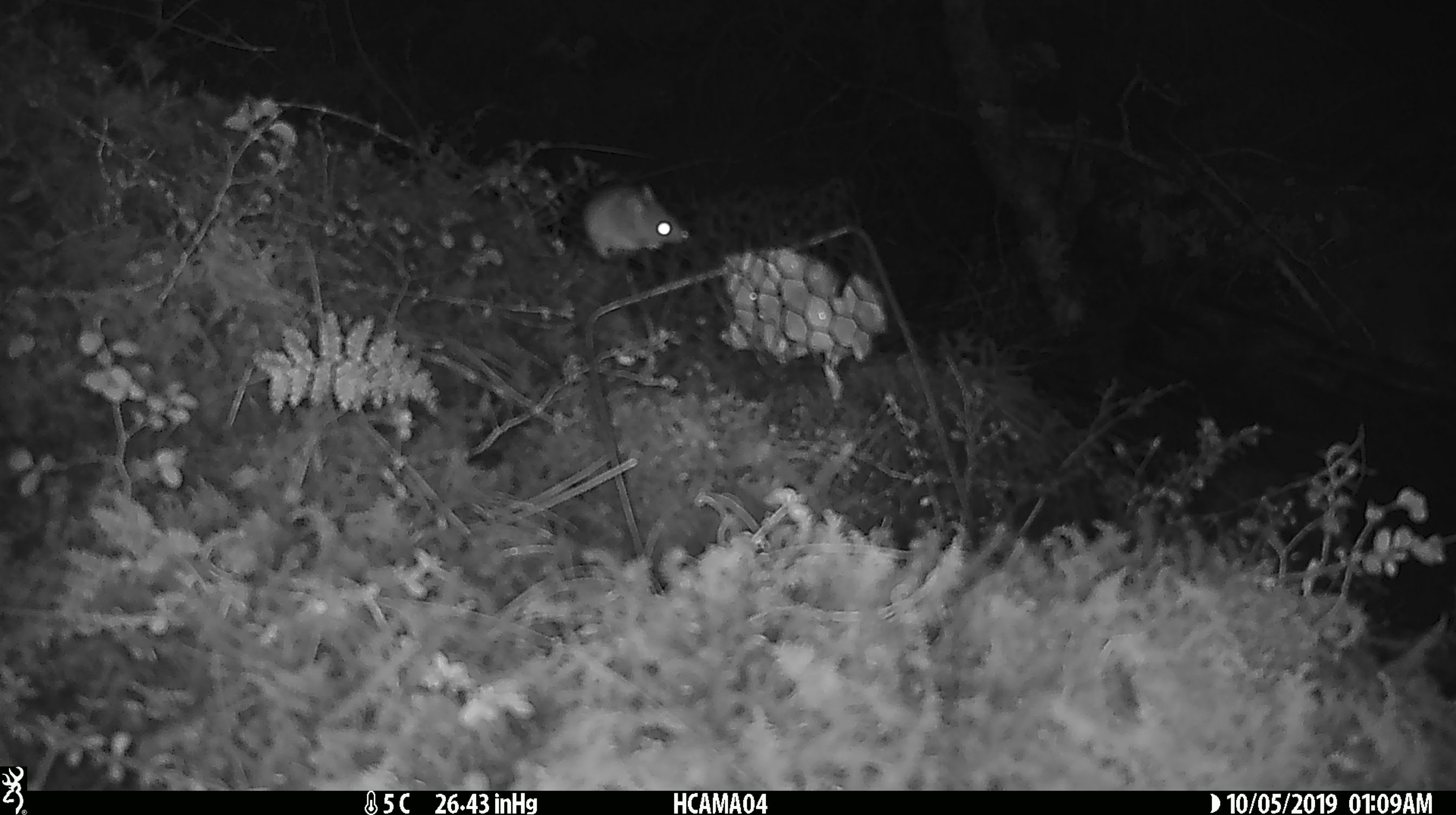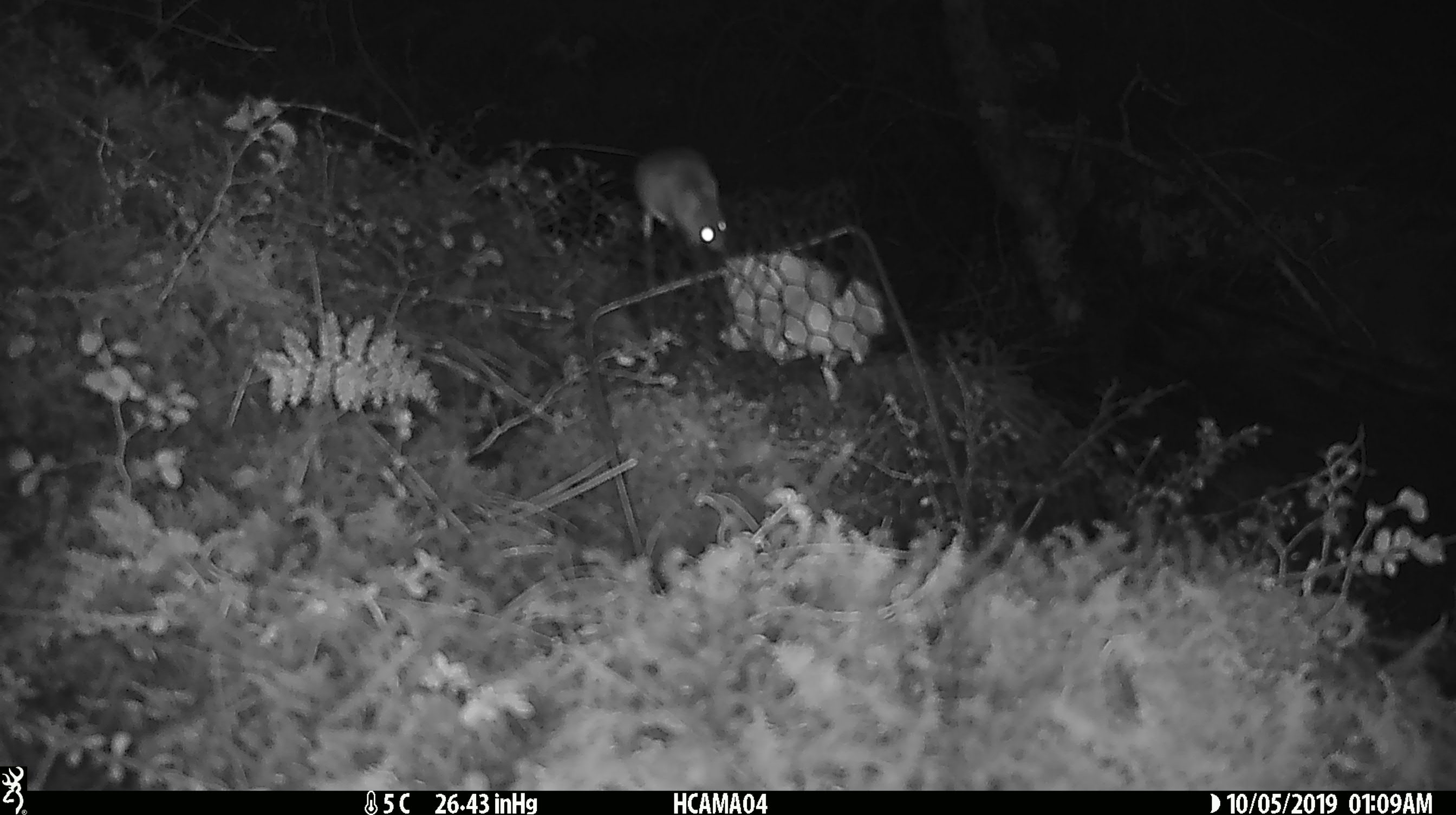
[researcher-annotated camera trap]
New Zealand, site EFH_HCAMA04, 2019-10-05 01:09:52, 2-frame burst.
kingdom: Animalia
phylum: Chordata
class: Mammalia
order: Rodentia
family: Muridae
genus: Mus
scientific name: Mus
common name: mouse